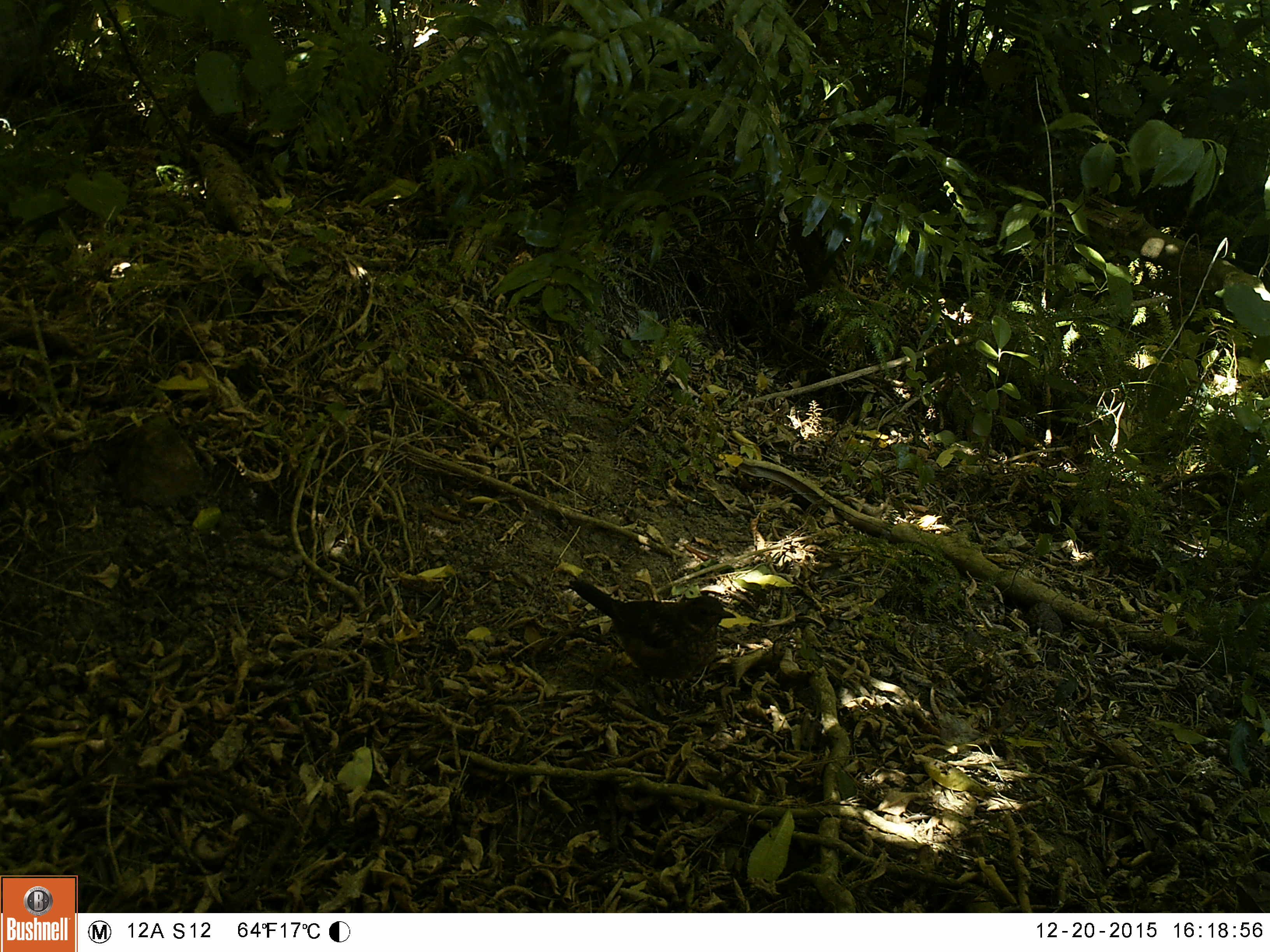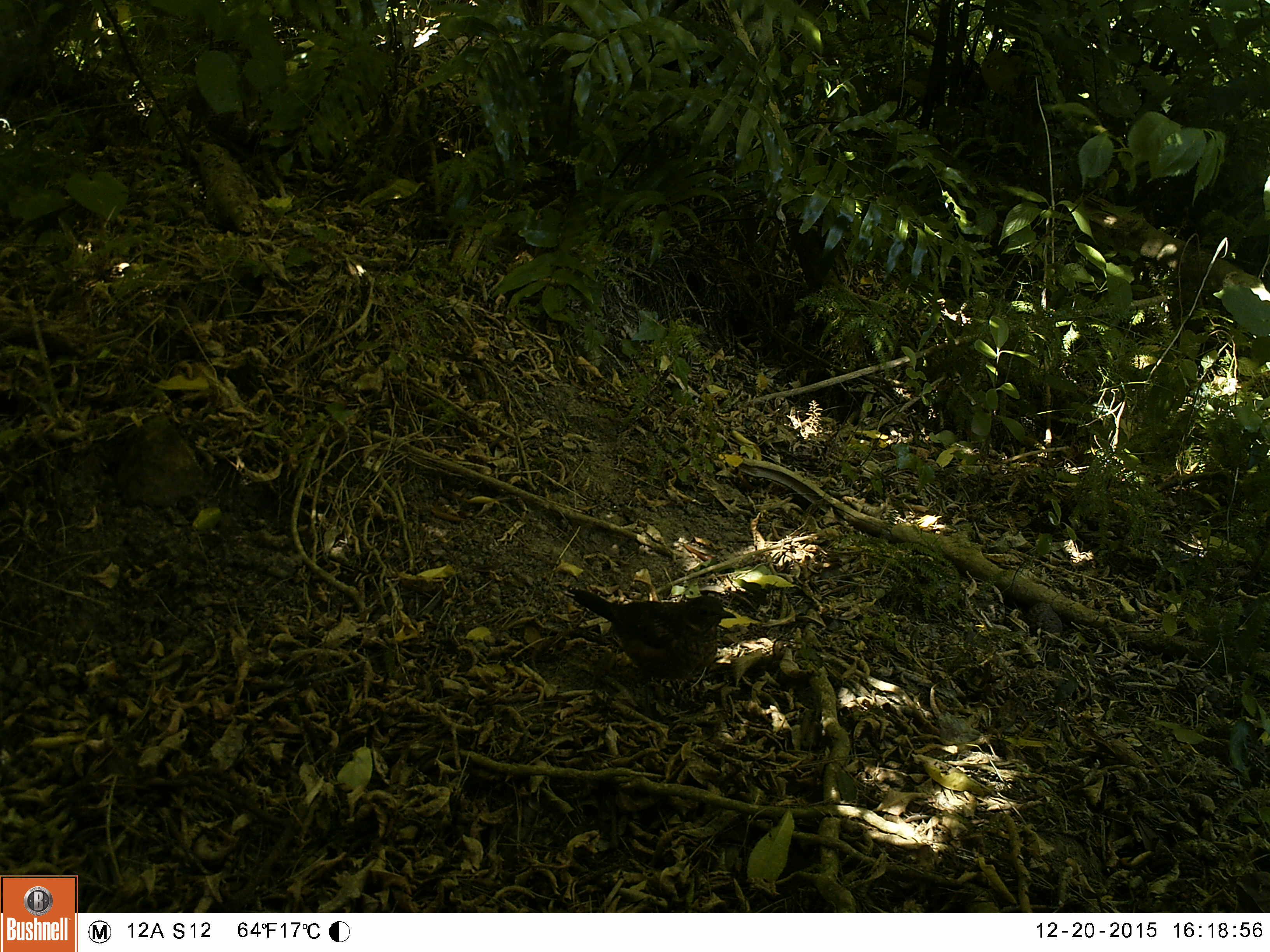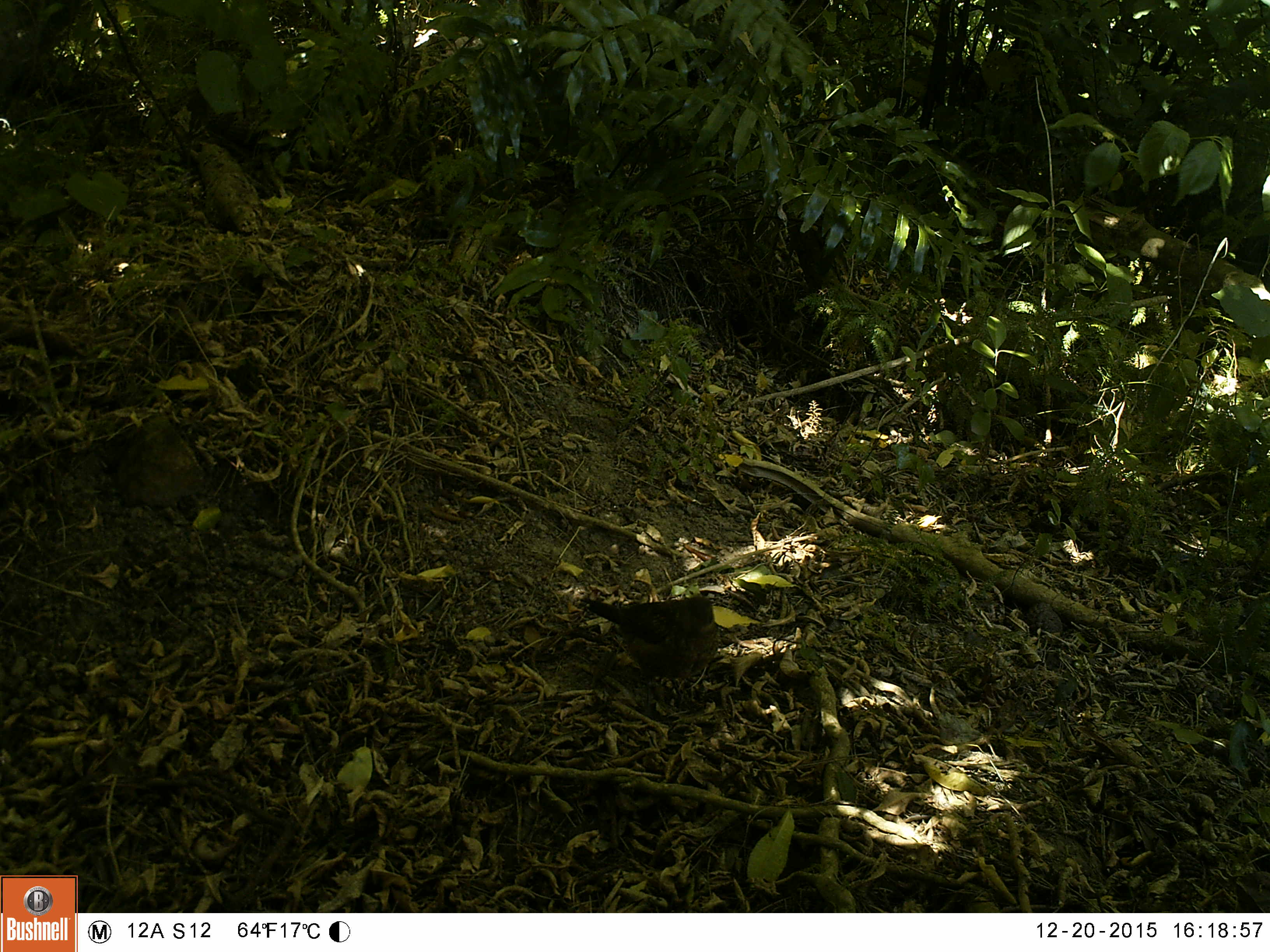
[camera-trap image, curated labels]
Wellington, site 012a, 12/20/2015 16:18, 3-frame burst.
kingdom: Animalia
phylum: Chordata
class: Aves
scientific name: Aves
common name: bird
Bird (Aves).